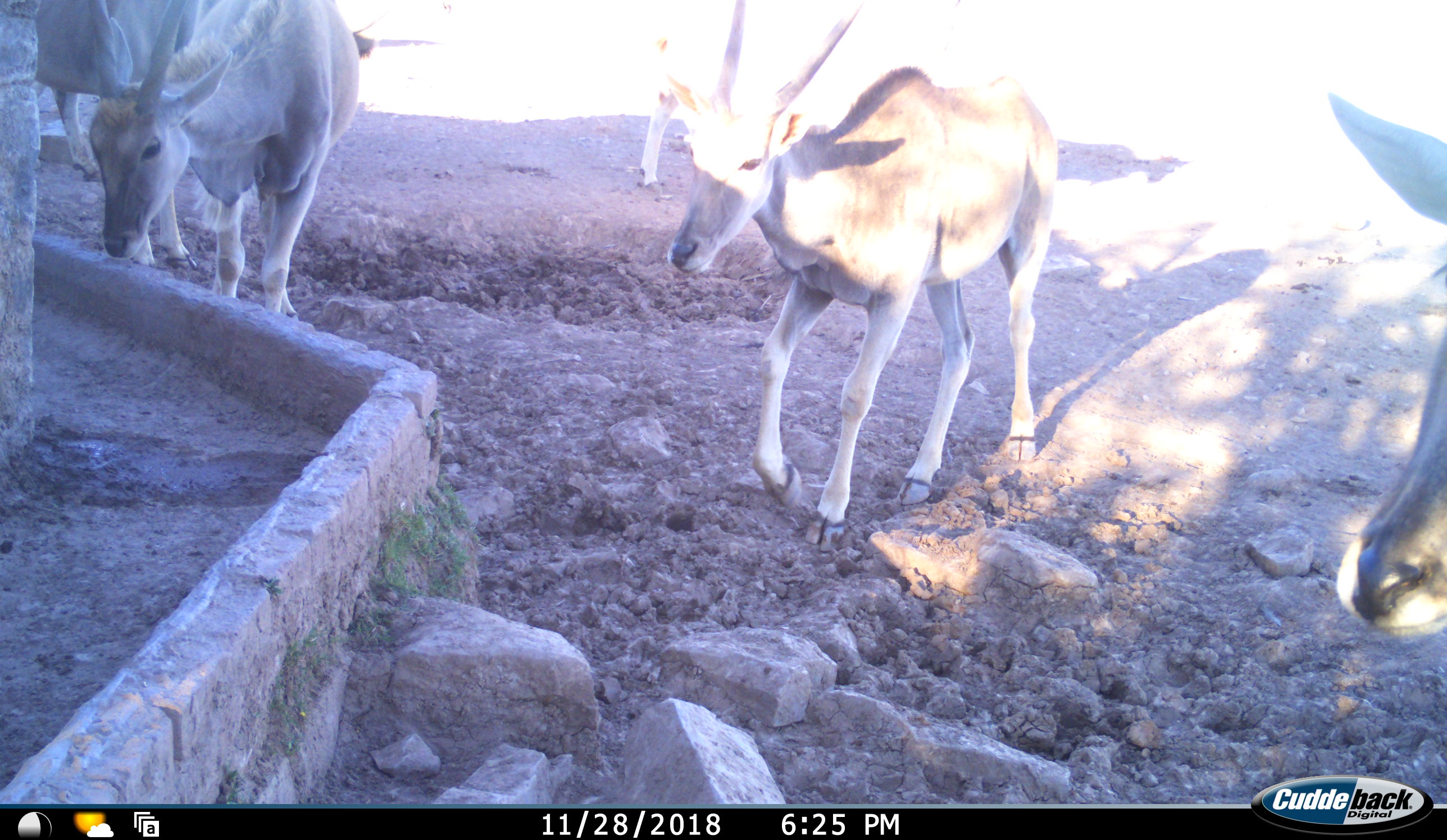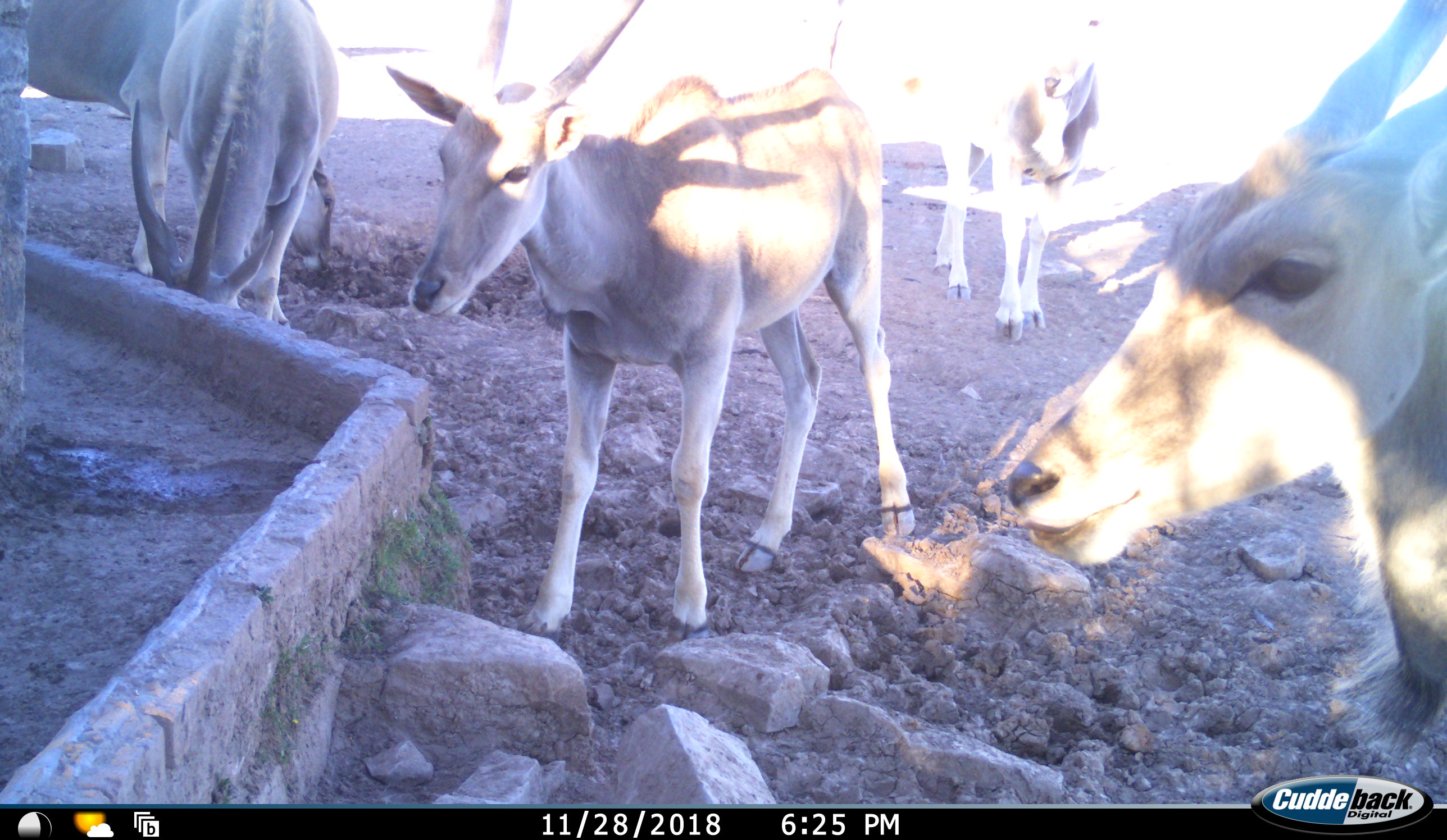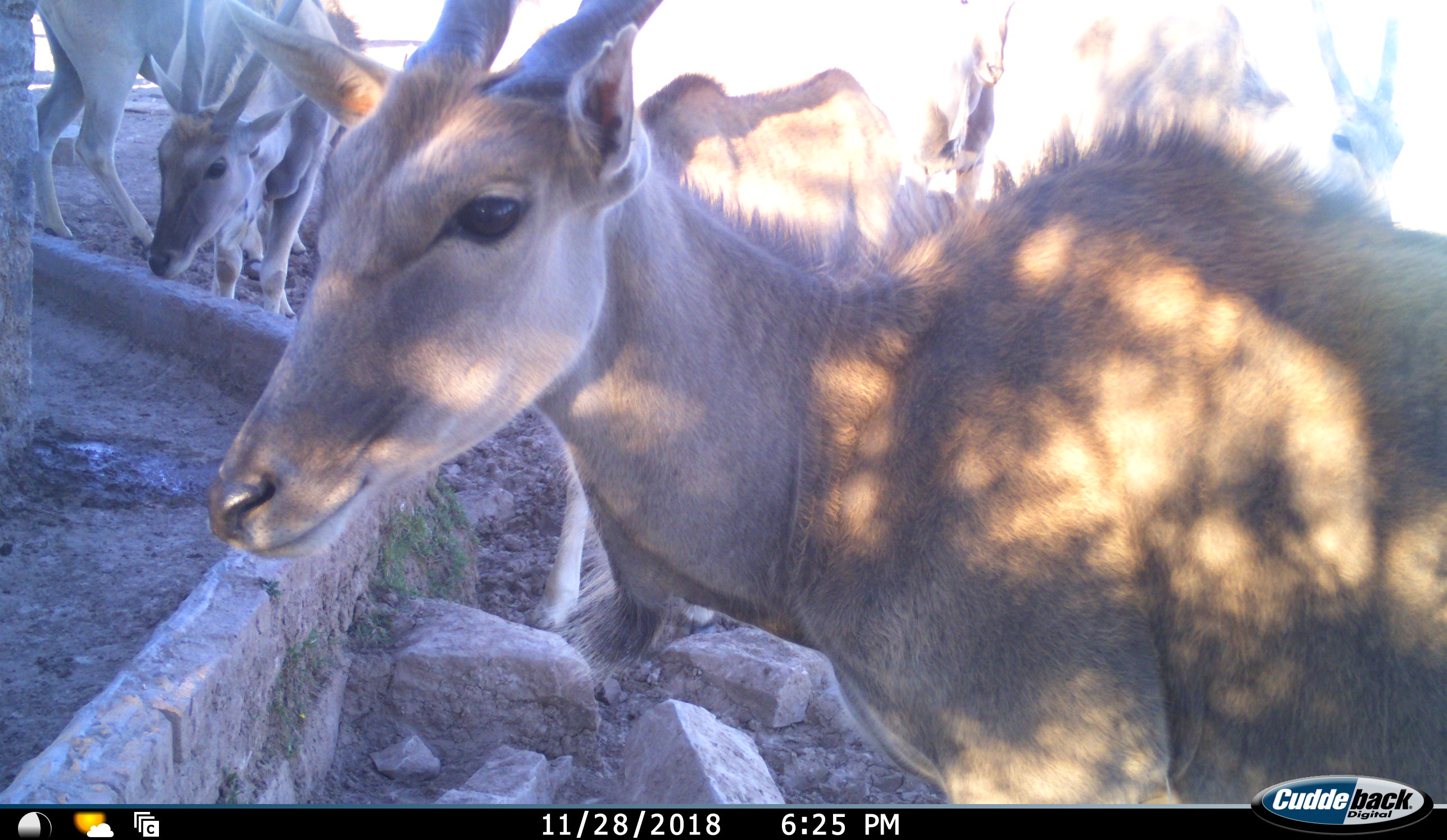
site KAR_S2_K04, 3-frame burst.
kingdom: Animalia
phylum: Chordata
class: Mammalia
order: Artiodactyla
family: Bovidae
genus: Tragelaphus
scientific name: Tragelaphus oryx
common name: eland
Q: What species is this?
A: Eland (Tragelaphus oryx).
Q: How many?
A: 6.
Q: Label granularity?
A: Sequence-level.